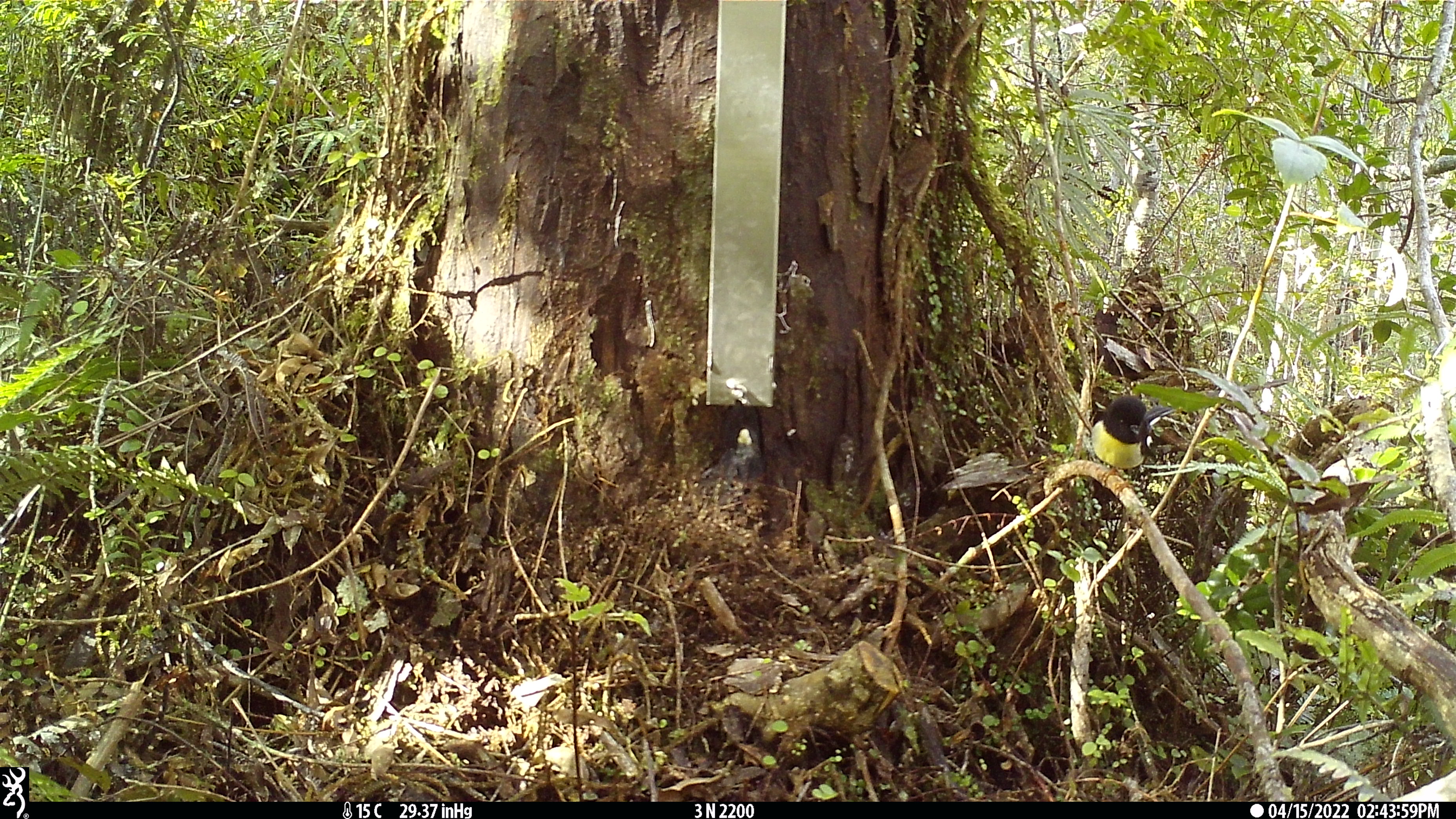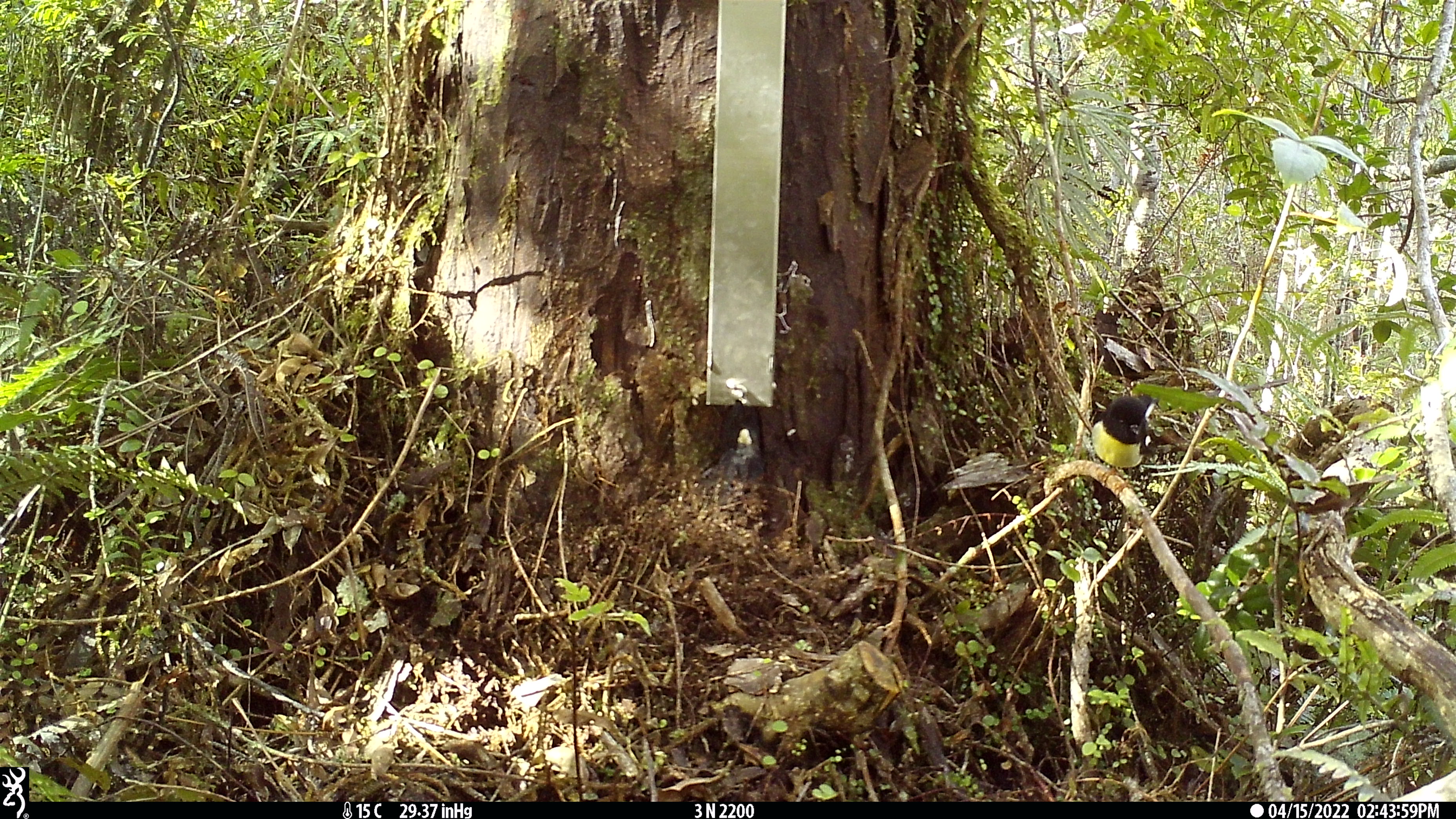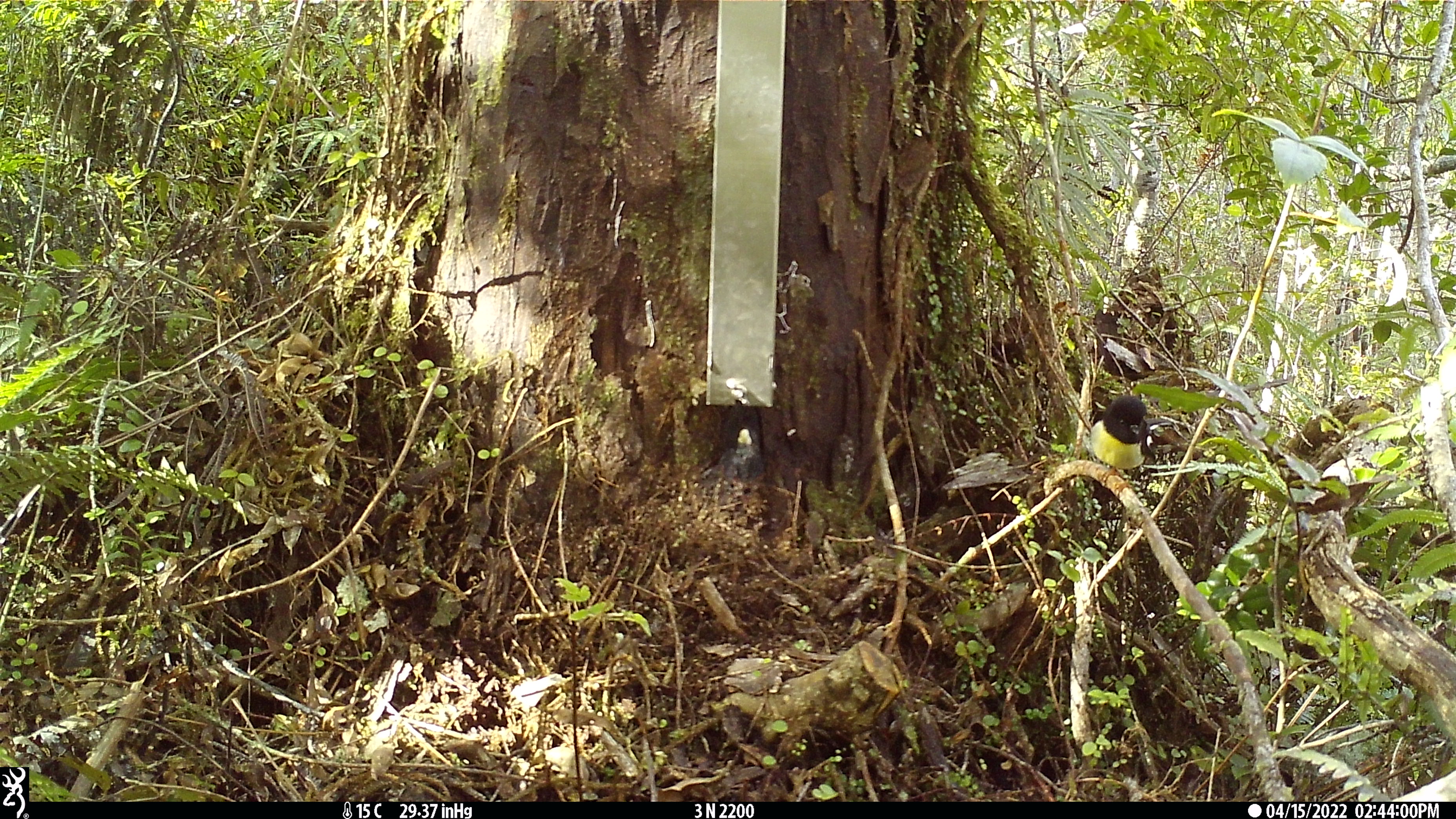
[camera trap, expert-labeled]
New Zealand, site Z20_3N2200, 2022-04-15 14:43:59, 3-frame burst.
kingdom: Animalia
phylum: Chordata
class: Aves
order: Passeriformes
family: Petroicidae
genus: Petroica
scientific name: Petroica macrocephala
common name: tomtit